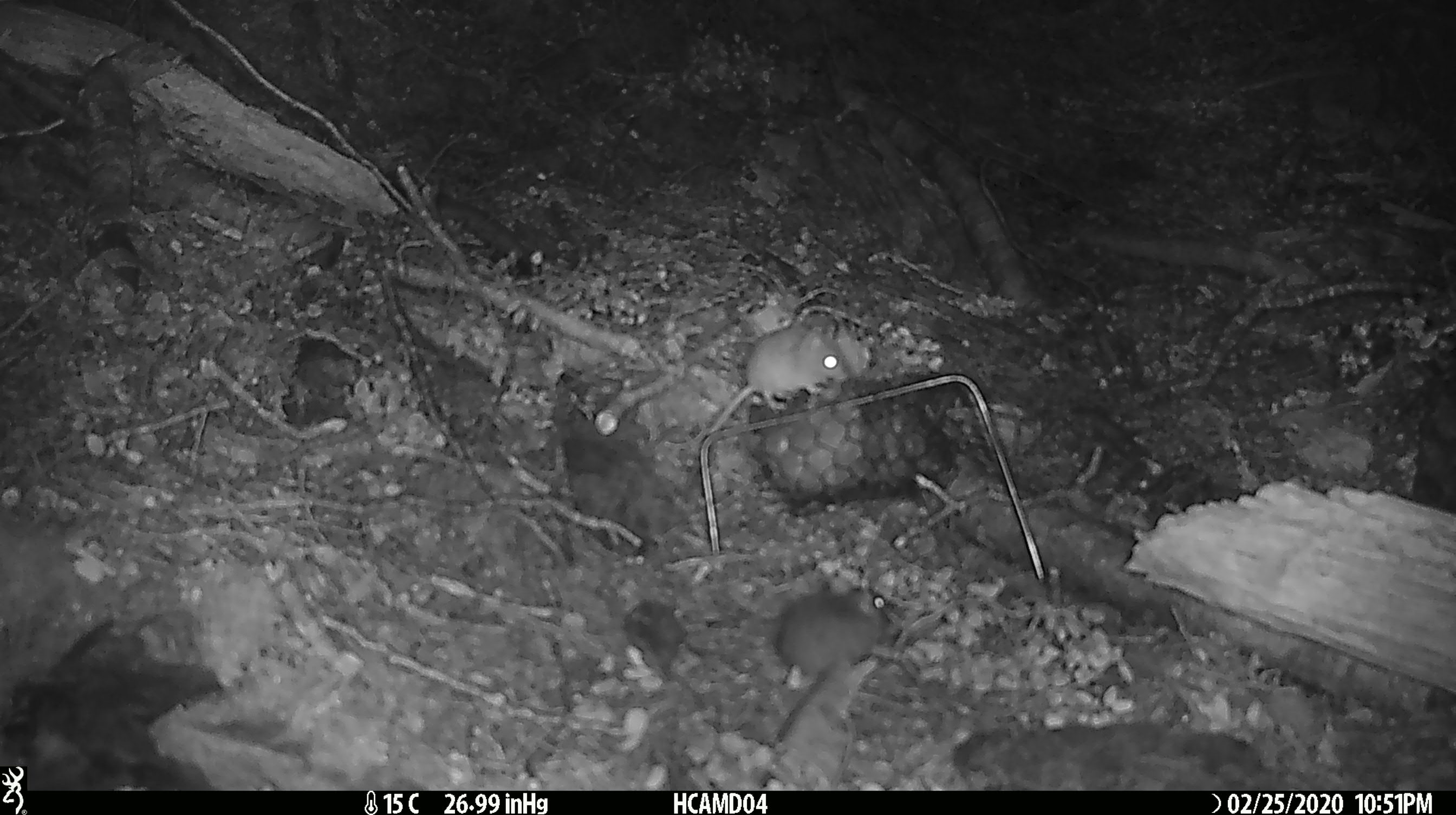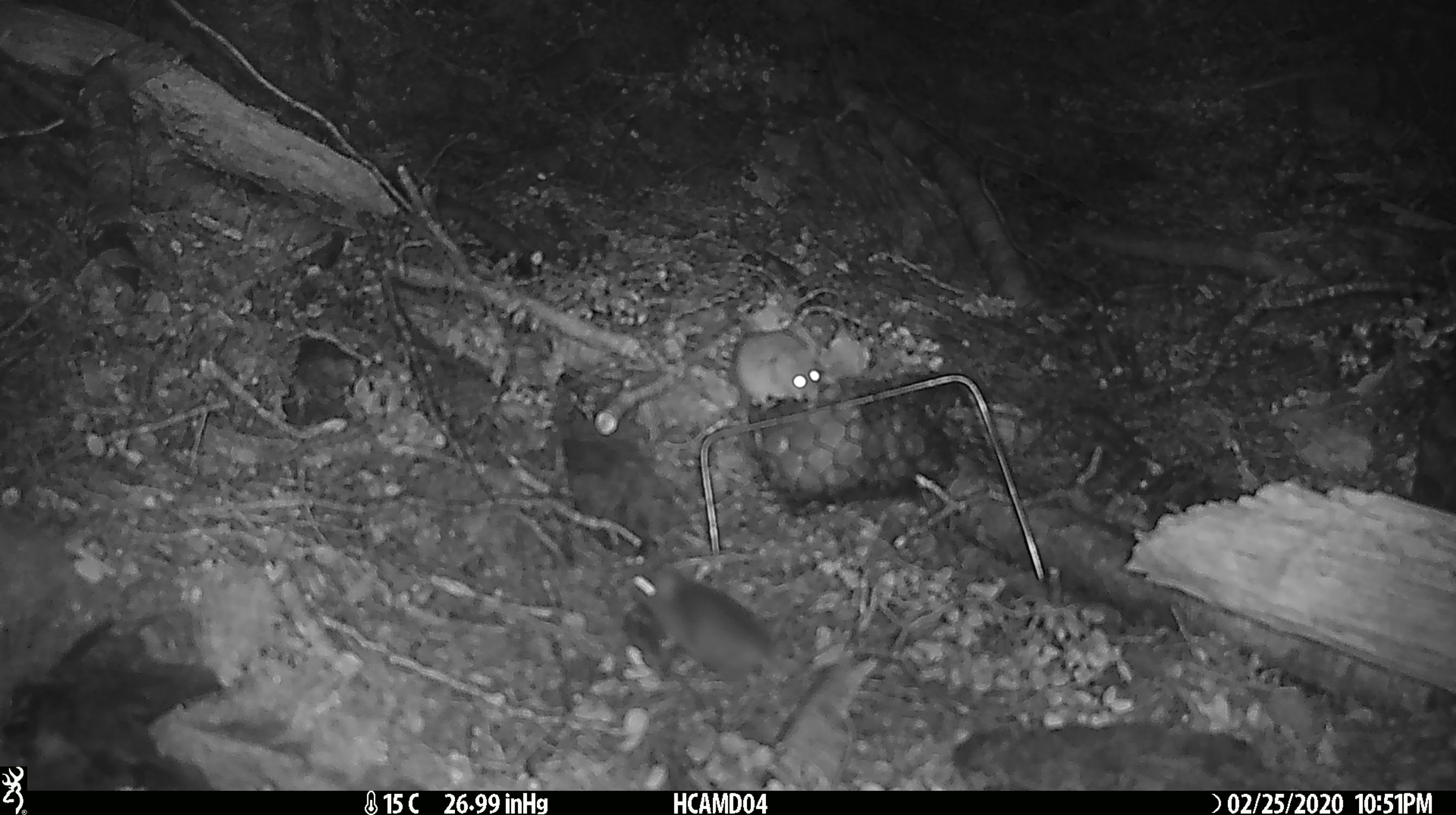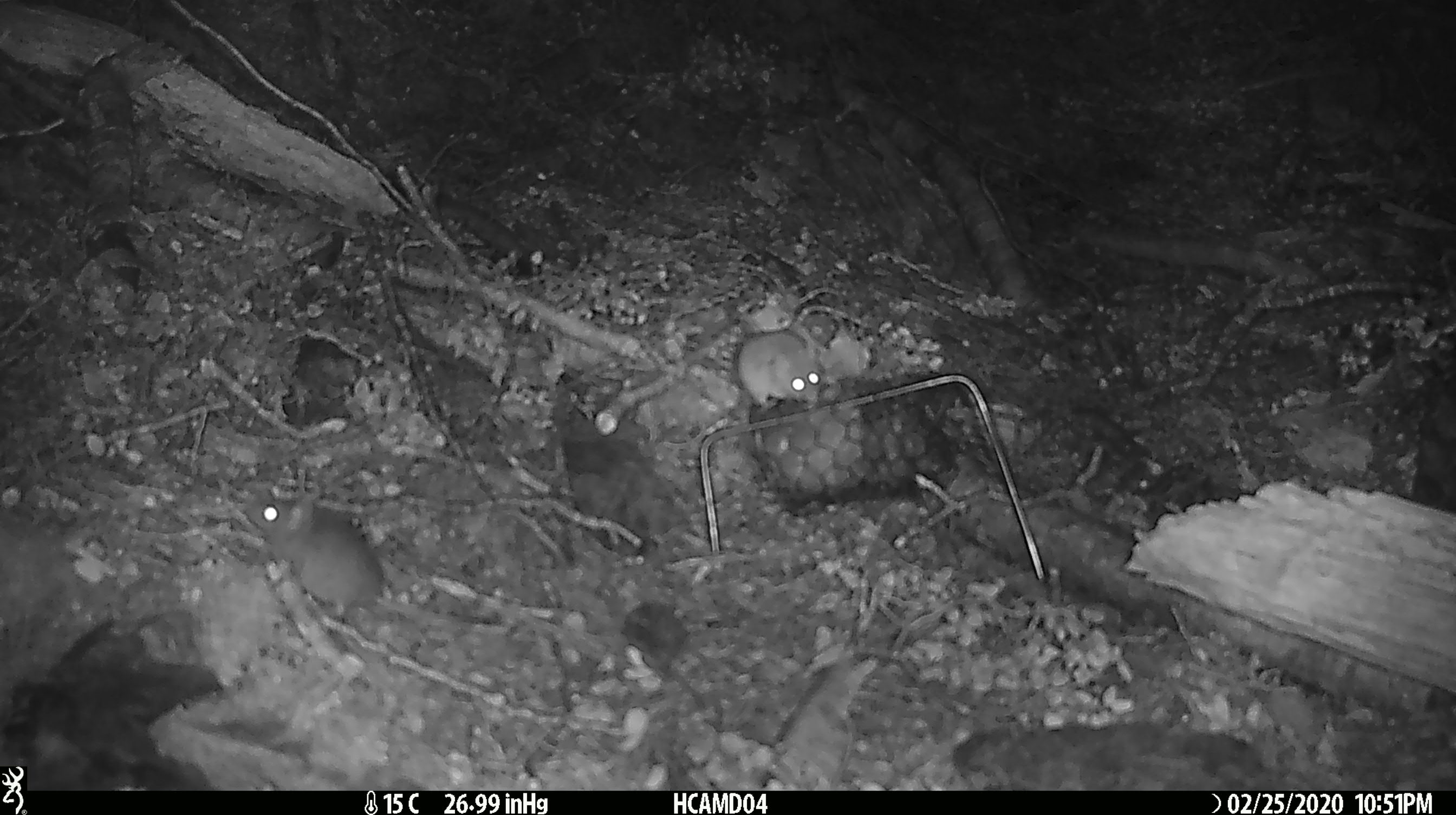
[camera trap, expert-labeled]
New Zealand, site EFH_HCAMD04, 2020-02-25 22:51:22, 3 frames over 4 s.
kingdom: Animalia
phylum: Chordata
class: Mammalia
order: Rodentia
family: Muridae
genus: Mus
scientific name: Mus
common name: mouse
Mouse (Mus).